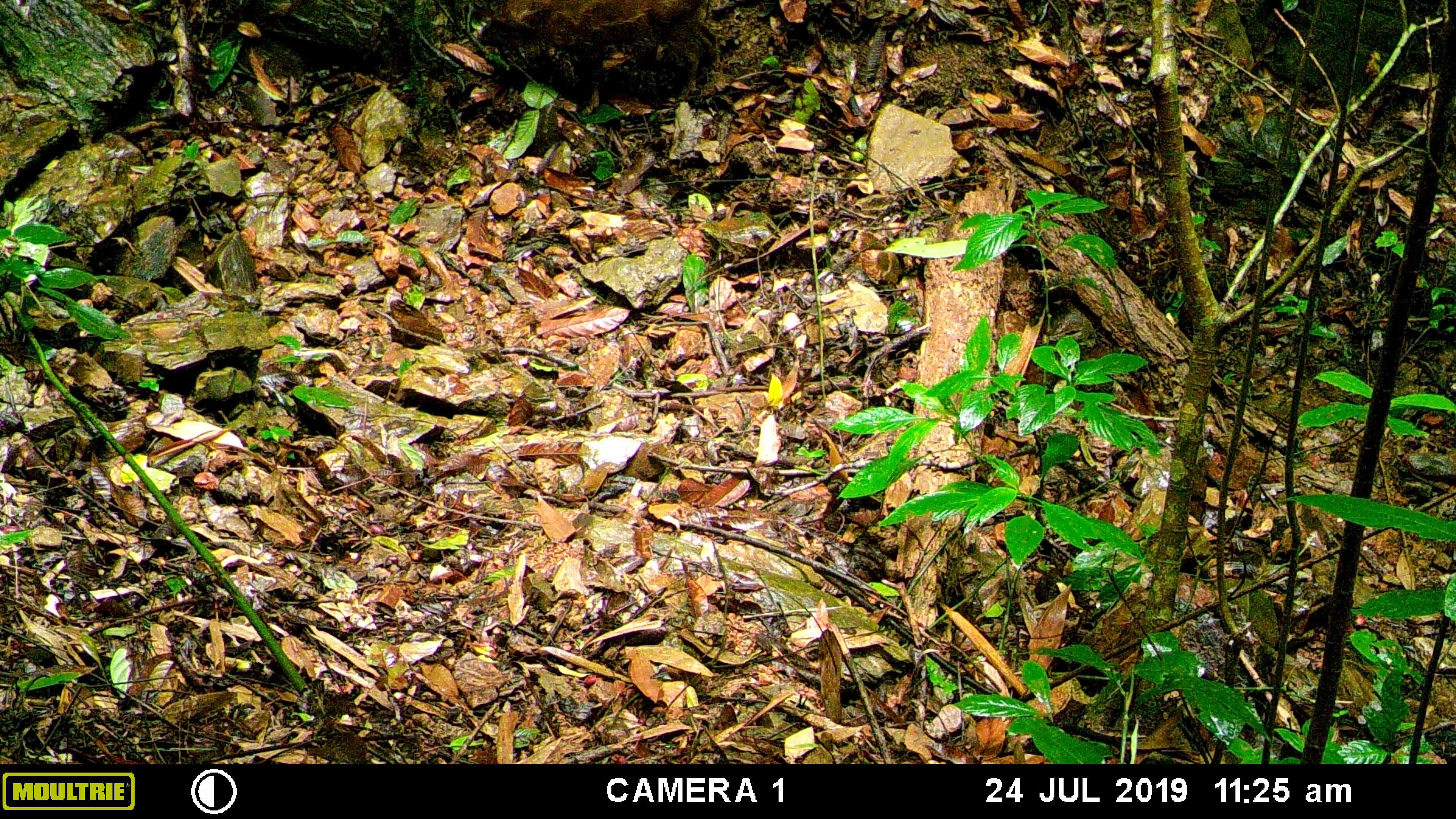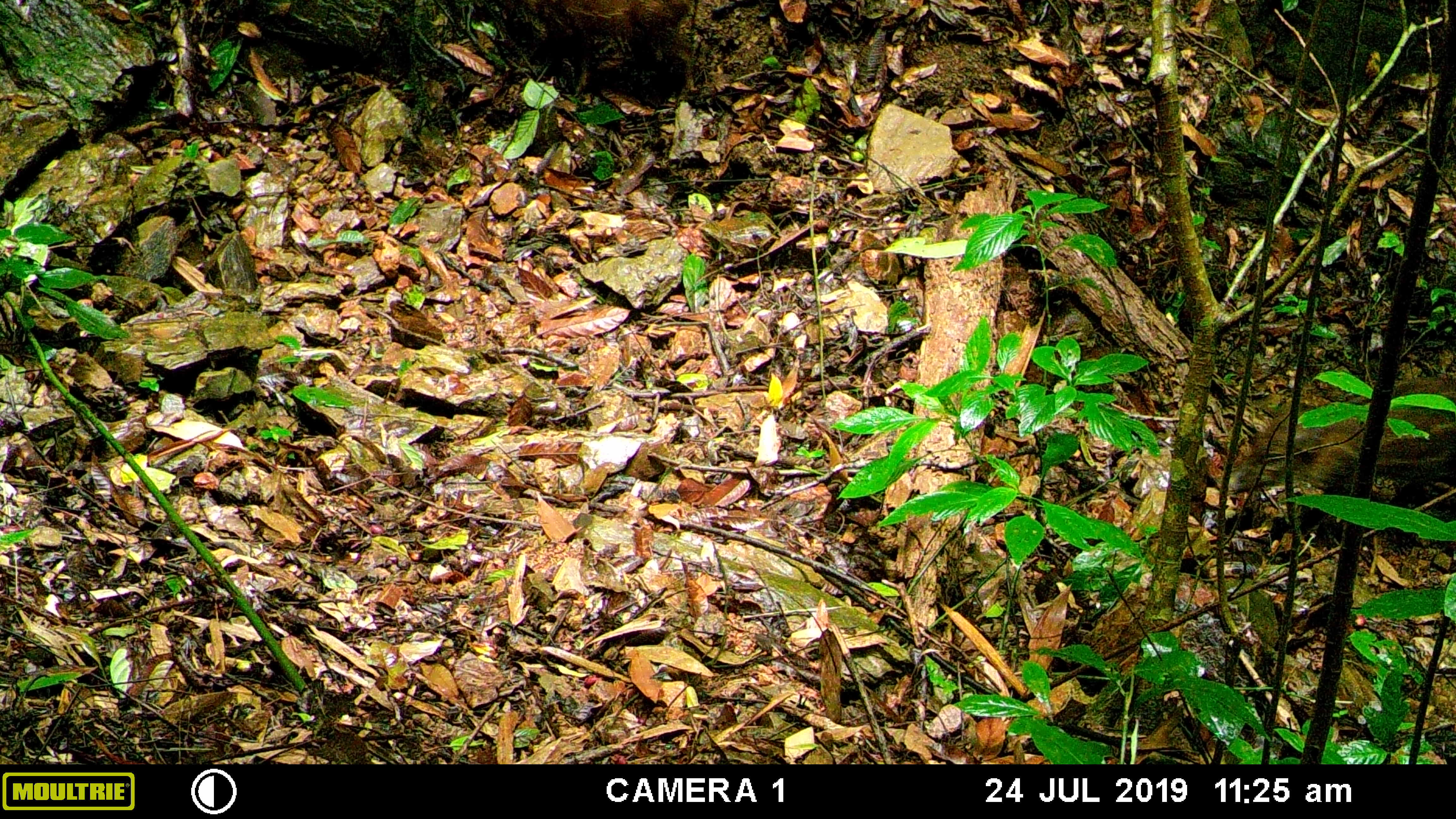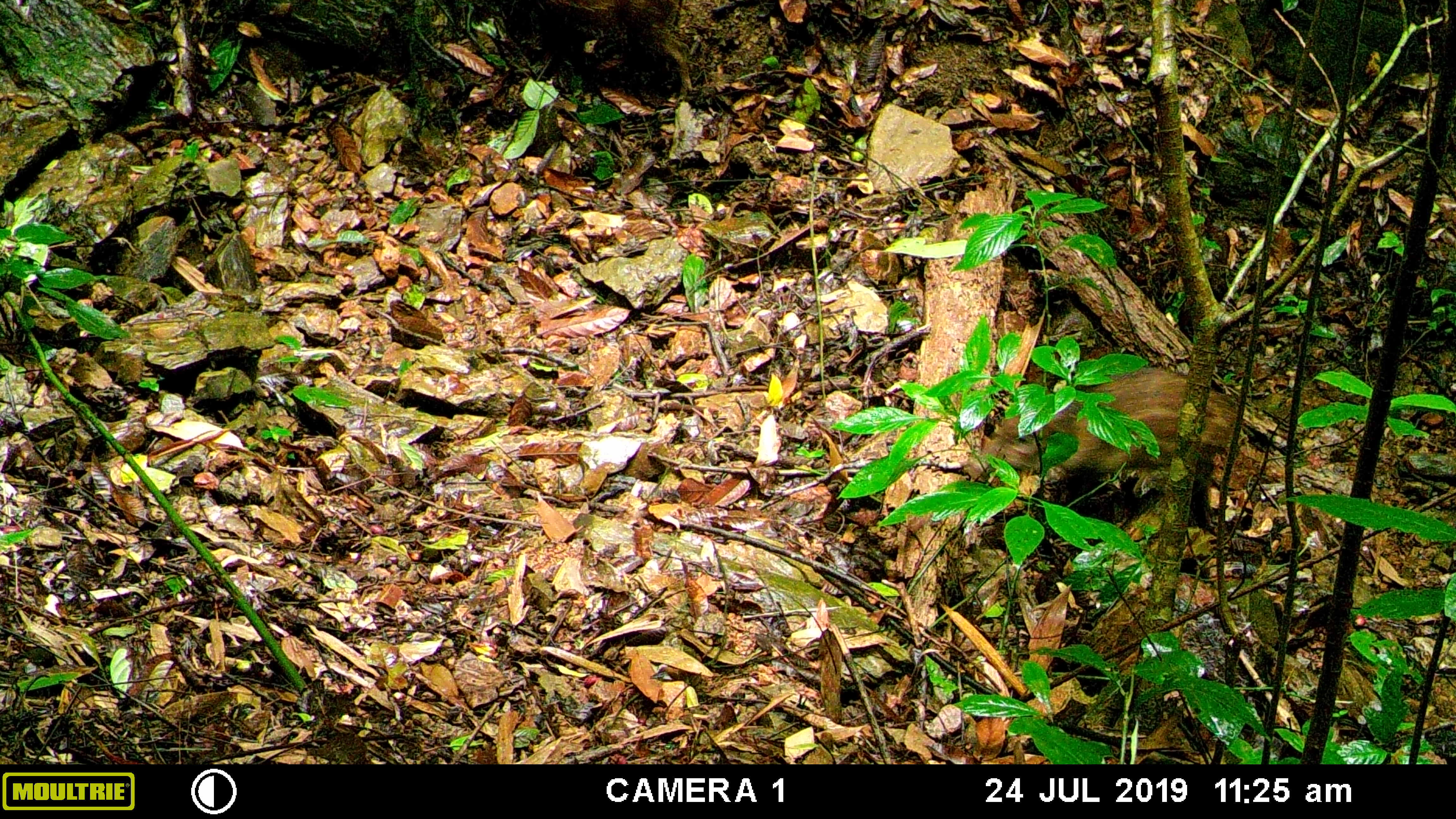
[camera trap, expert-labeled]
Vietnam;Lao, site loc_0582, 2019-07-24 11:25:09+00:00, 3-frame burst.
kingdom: Animalia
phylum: Chordata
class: Mammalia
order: Artiodactyla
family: Suidae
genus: Sus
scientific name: Sus scrofa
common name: eurasian wild pig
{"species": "eurasian wild pig (Sus scrofa)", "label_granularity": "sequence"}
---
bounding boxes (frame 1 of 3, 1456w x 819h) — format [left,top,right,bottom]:
eurasian wild pig: [476,0,716,116]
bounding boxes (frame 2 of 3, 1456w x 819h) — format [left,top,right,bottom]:
eurasian wild pig: [1226,375,1456,537]; [497,0,696,102]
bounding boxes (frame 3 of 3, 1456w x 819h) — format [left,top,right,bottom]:
eurasian wild pig: [963,367,1228,530]; [538,0,692,102]